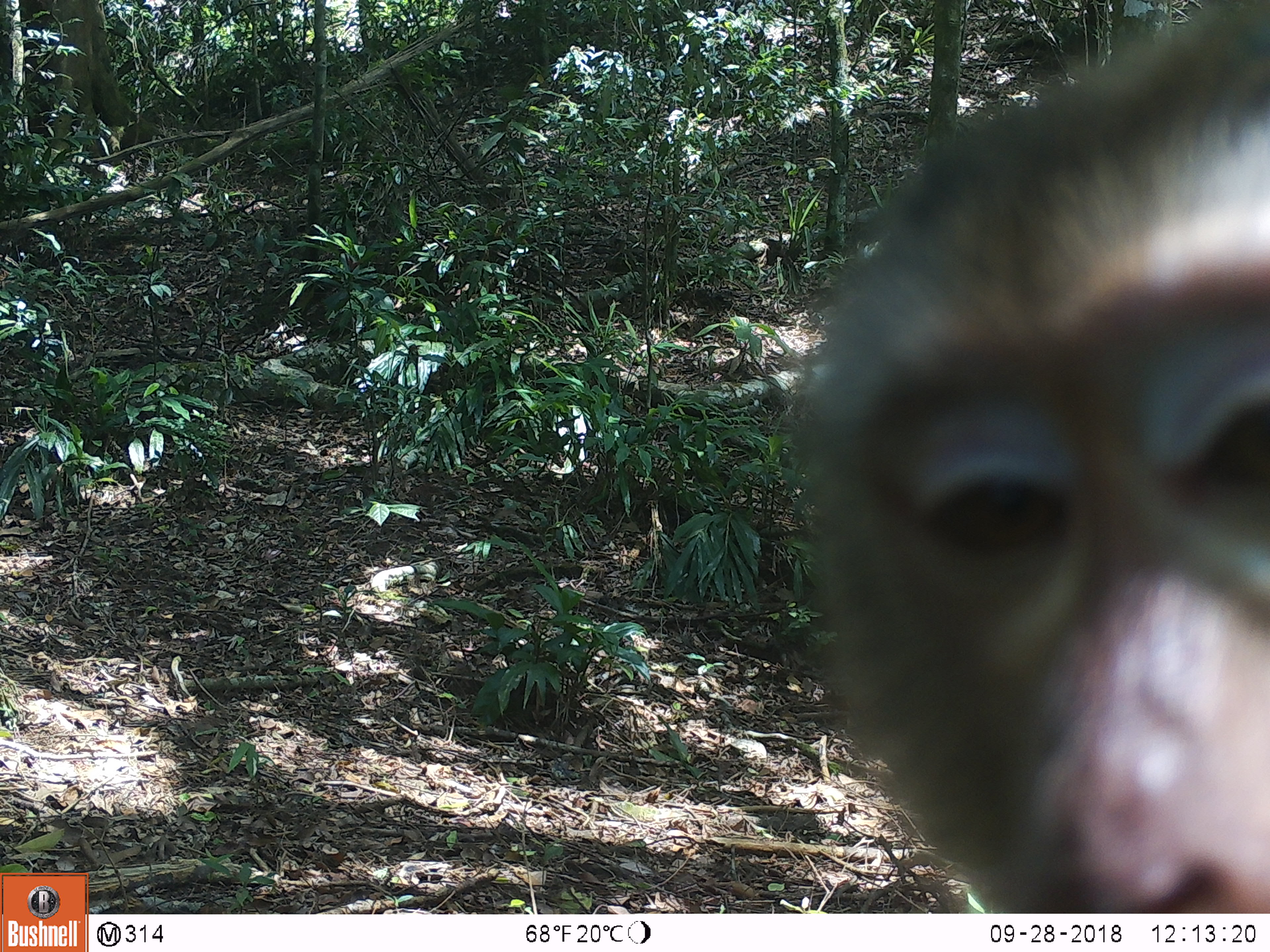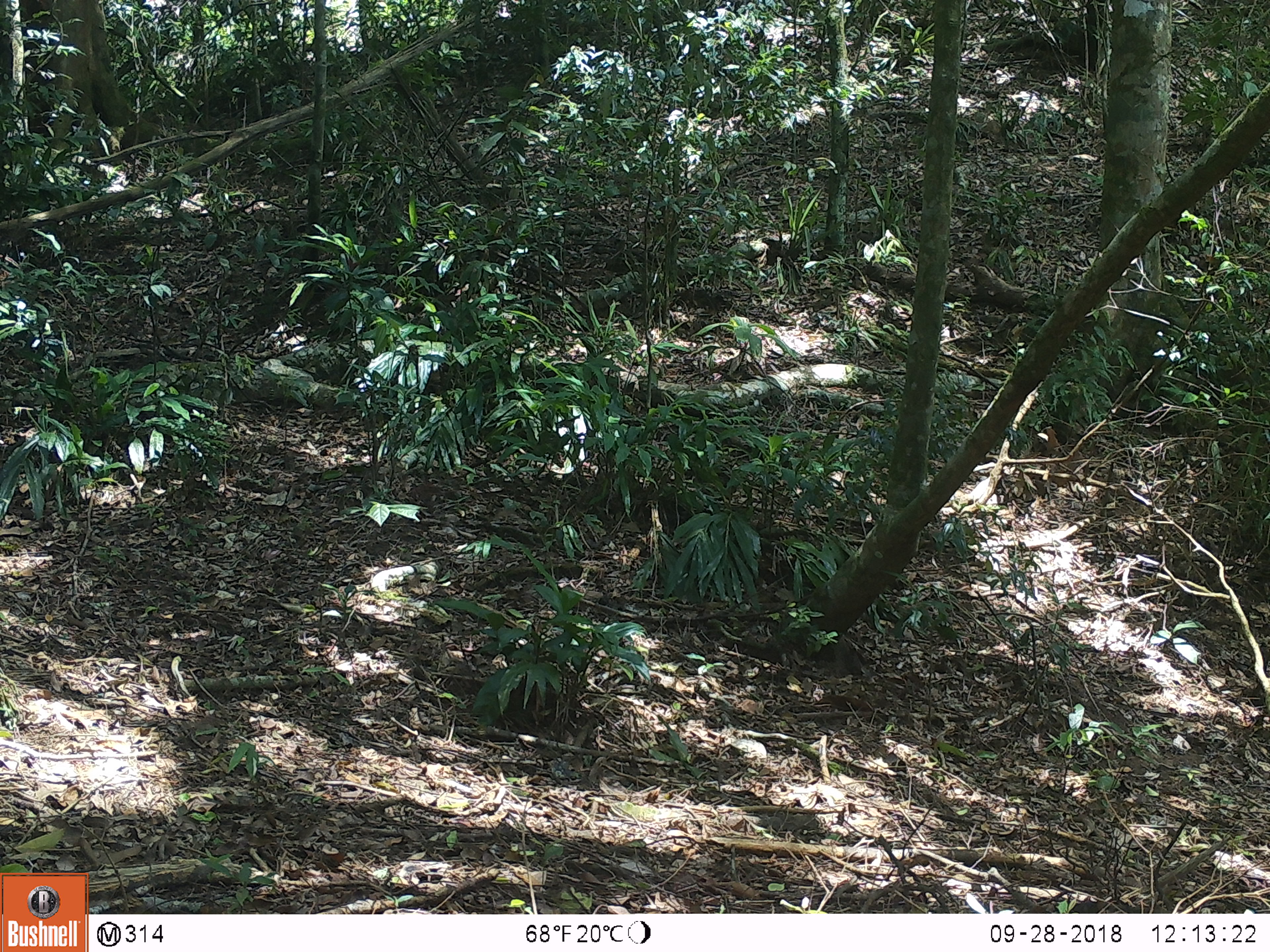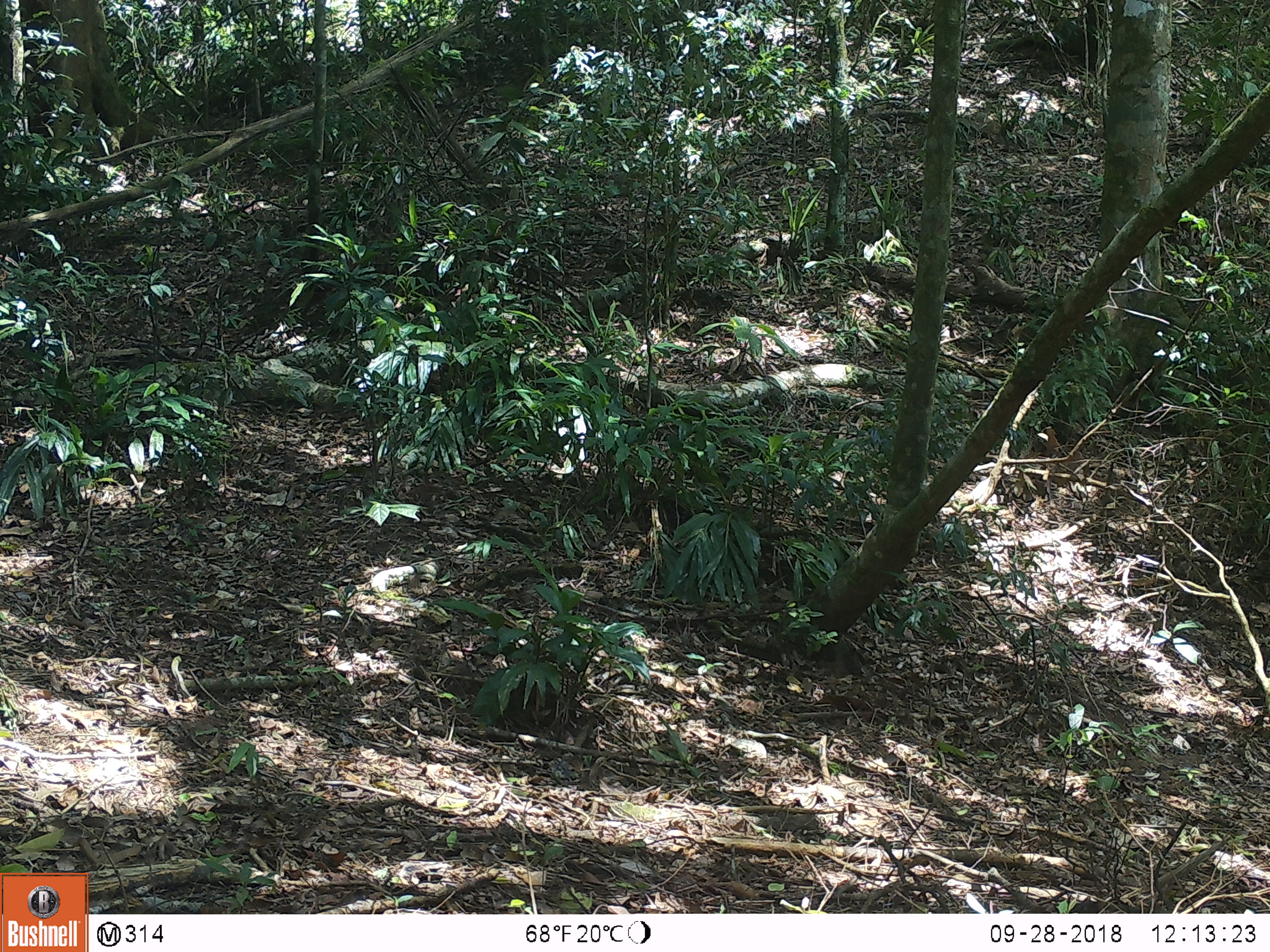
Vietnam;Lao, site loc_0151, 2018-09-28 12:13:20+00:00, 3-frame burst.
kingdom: Animalia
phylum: Chordata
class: Mammalia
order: Primates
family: Cercopithecidae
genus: Macaca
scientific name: Macaca nemestrina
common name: pig-tailed macaque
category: pig tailed macaque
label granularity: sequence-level